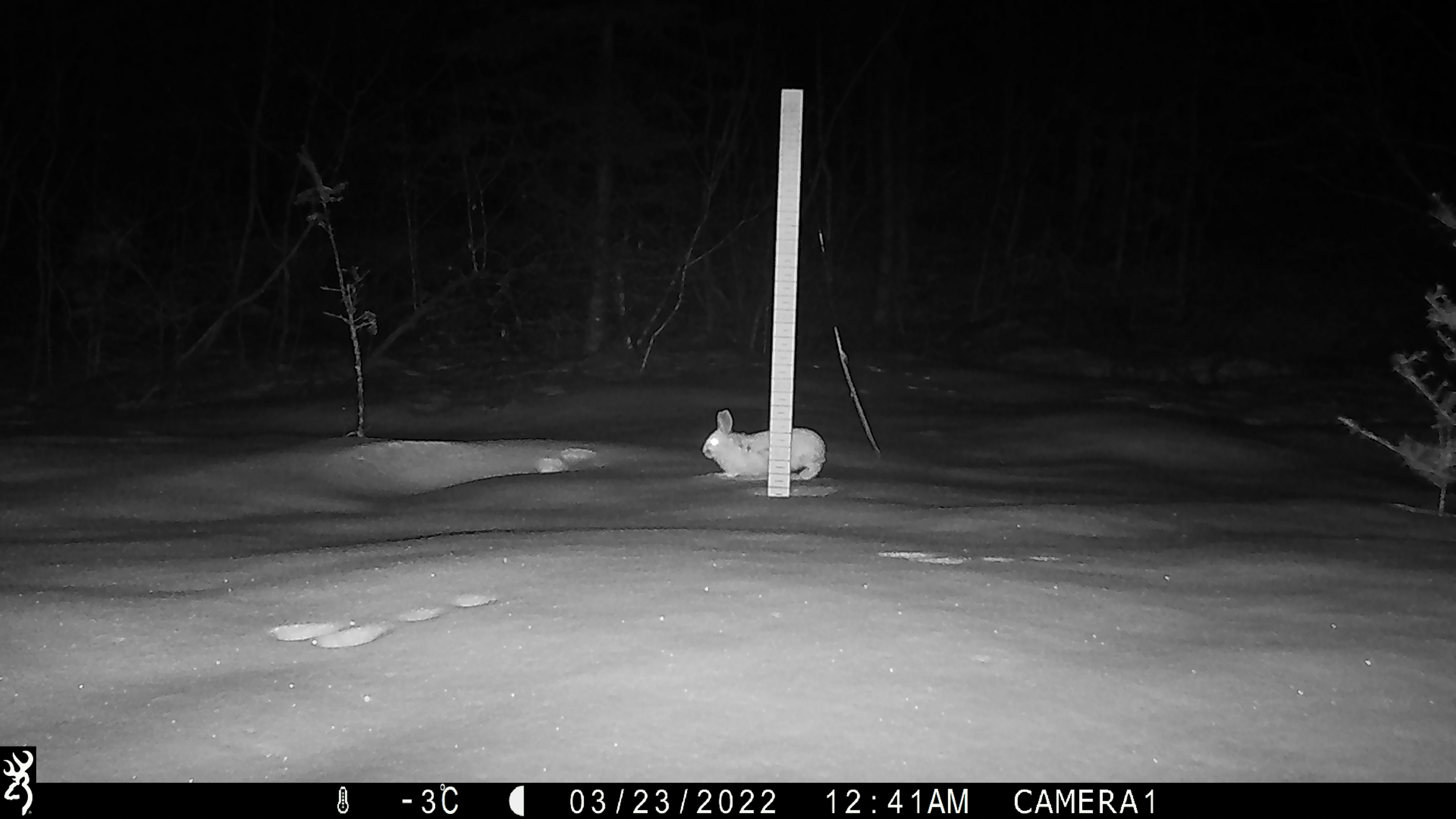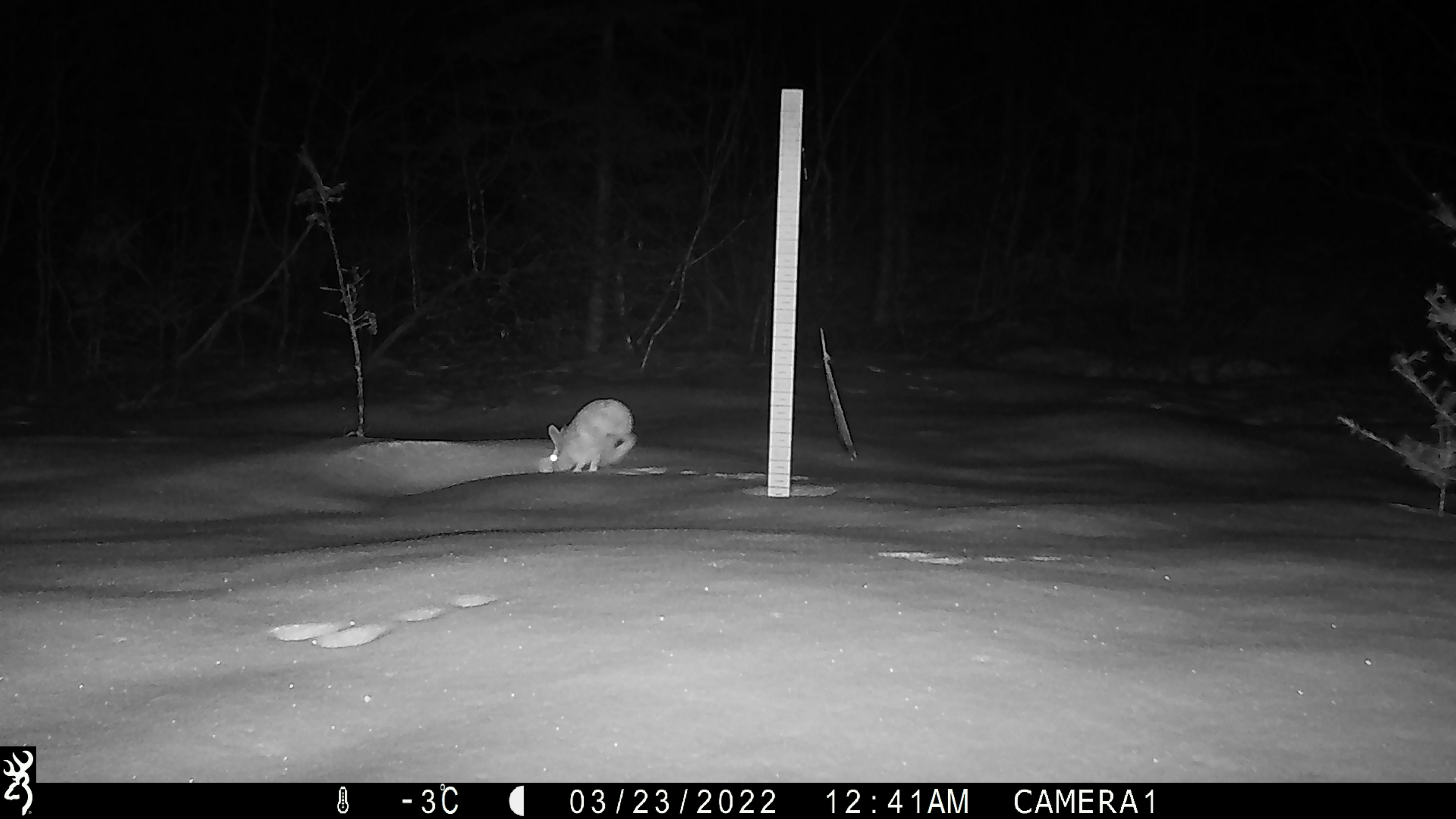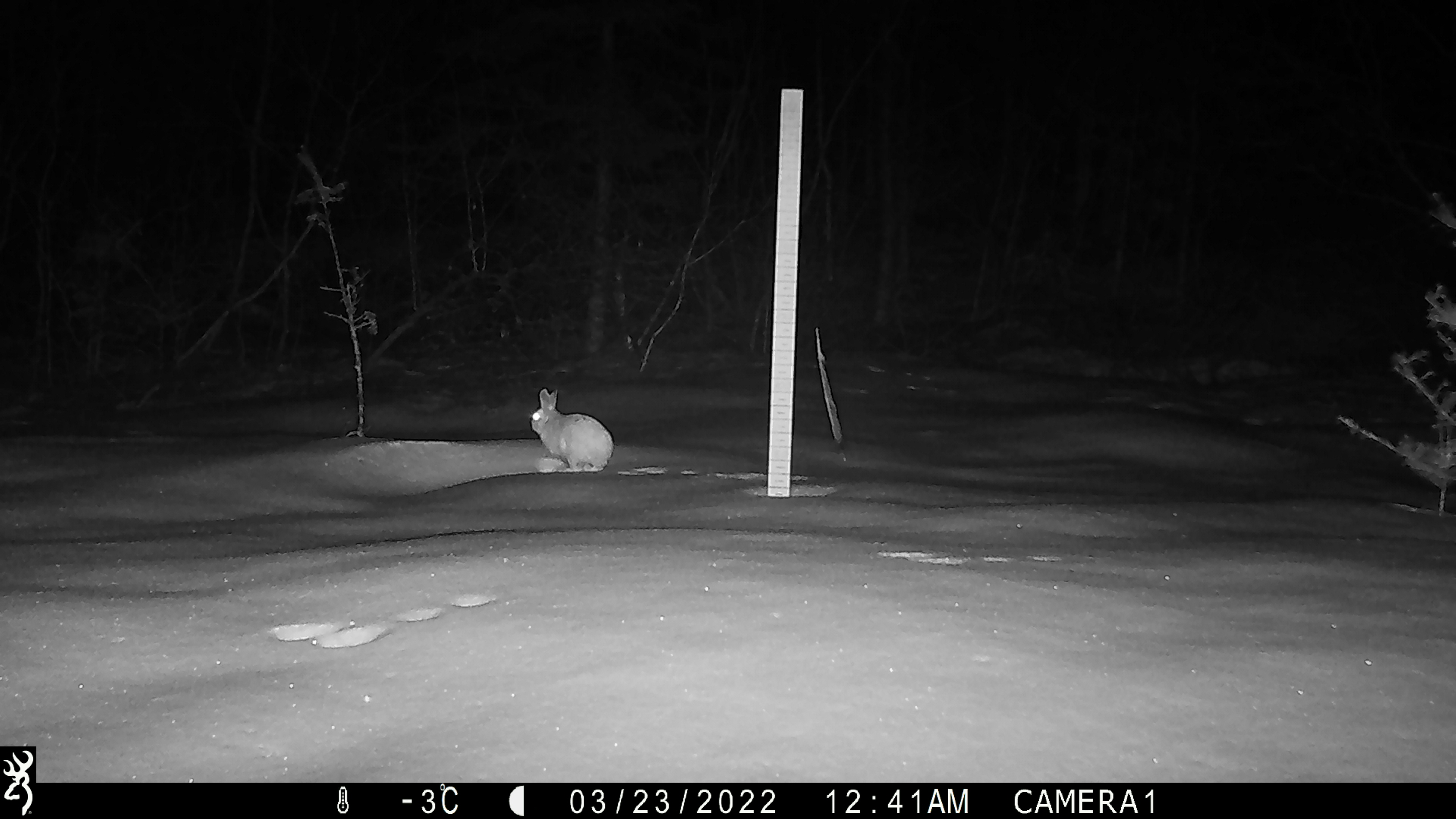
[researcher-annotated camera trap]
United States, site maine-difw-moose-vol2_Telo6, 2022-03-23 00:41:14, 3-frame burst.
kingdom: Animalia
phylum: Chordata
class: Mammalia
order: Lagomorpha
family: Leporidae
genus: Lepus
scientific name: Lepus americanus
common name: snowshoe hare